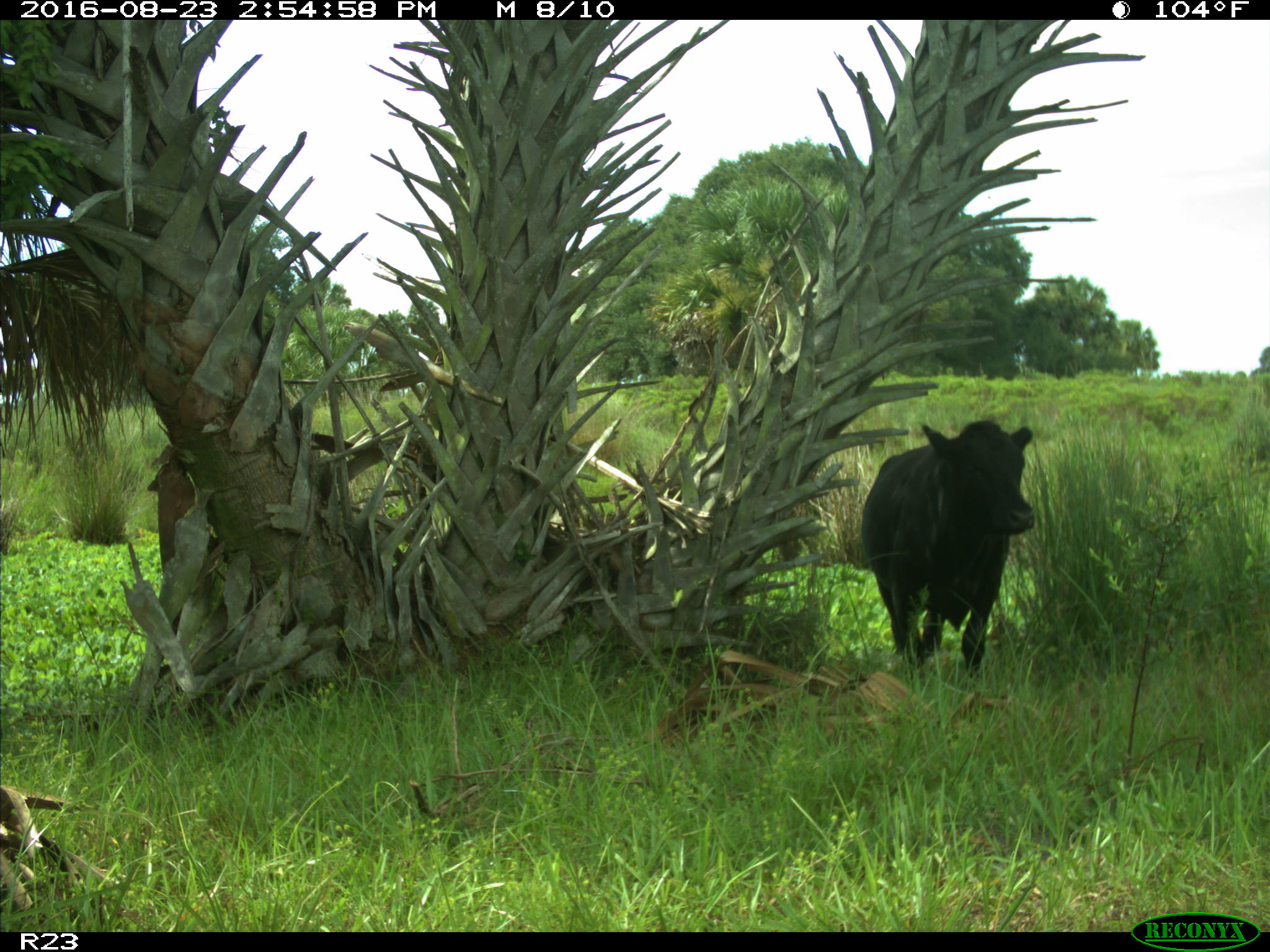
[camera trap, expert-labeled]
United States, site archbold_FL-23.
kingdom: Animalia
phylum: Chordata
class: Mammalia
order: Artiodactyla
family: Bovidae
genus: Bos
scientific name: Bos taurus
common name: domestic cow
Bos taurus (domestic cow).